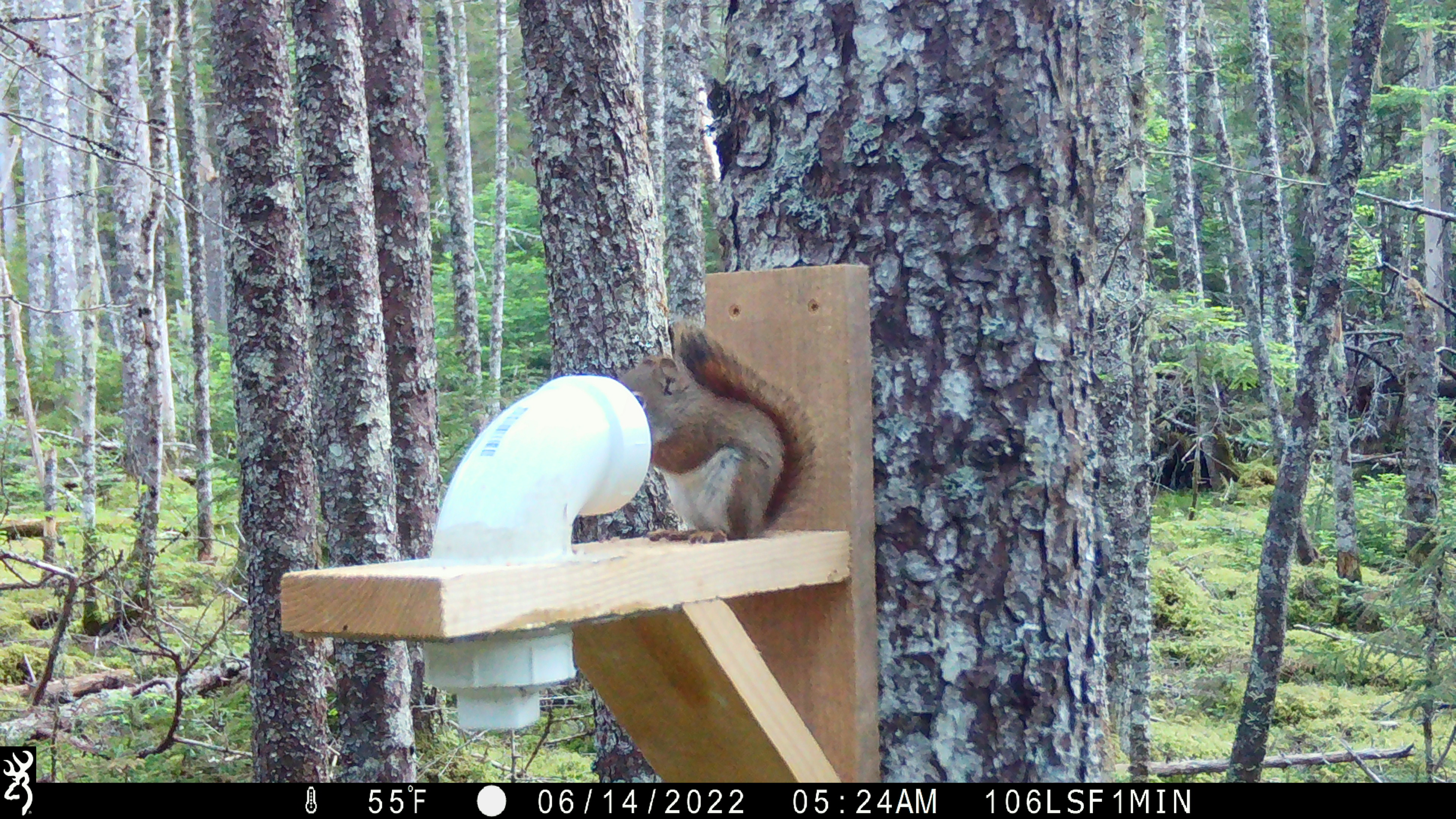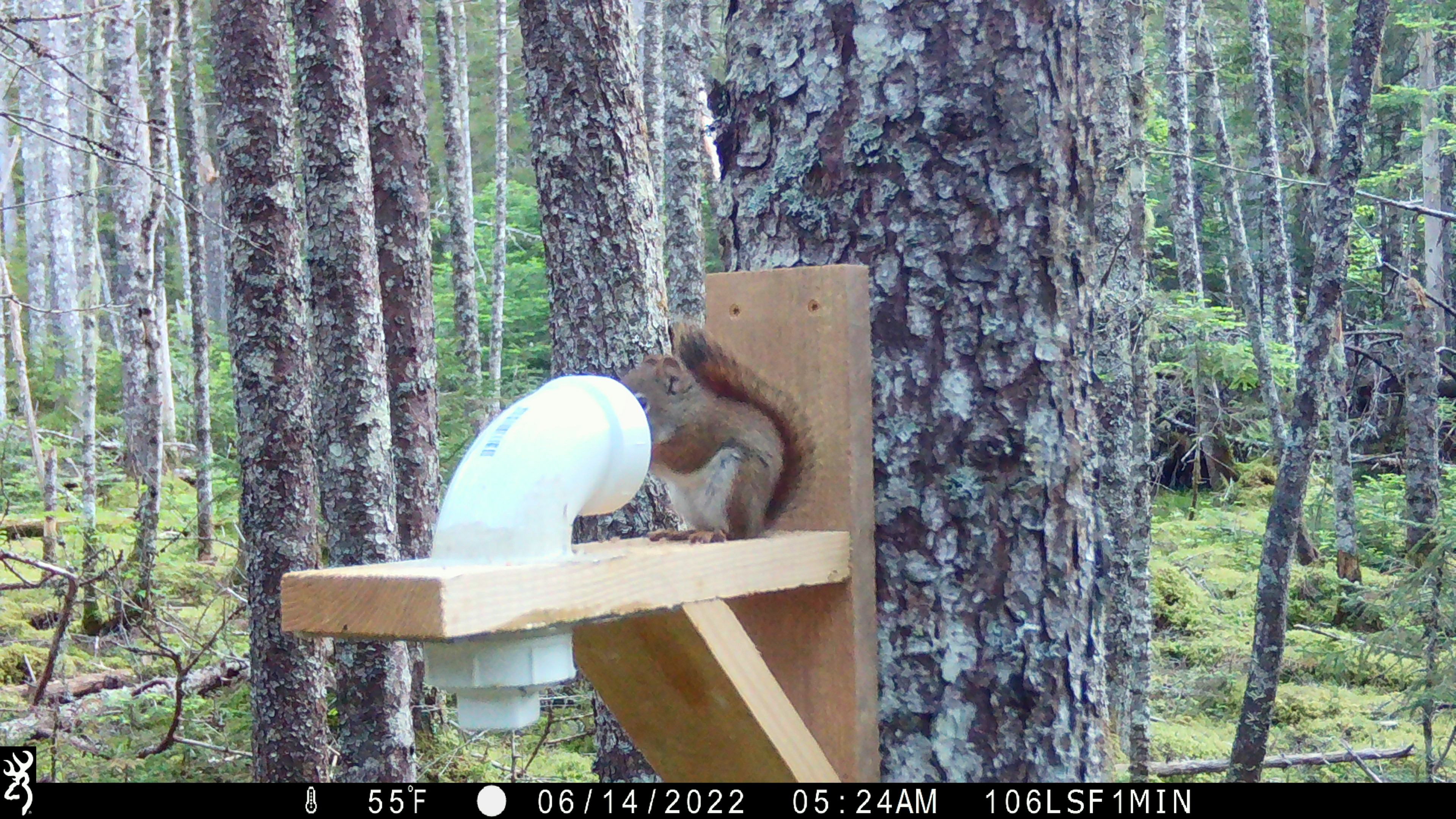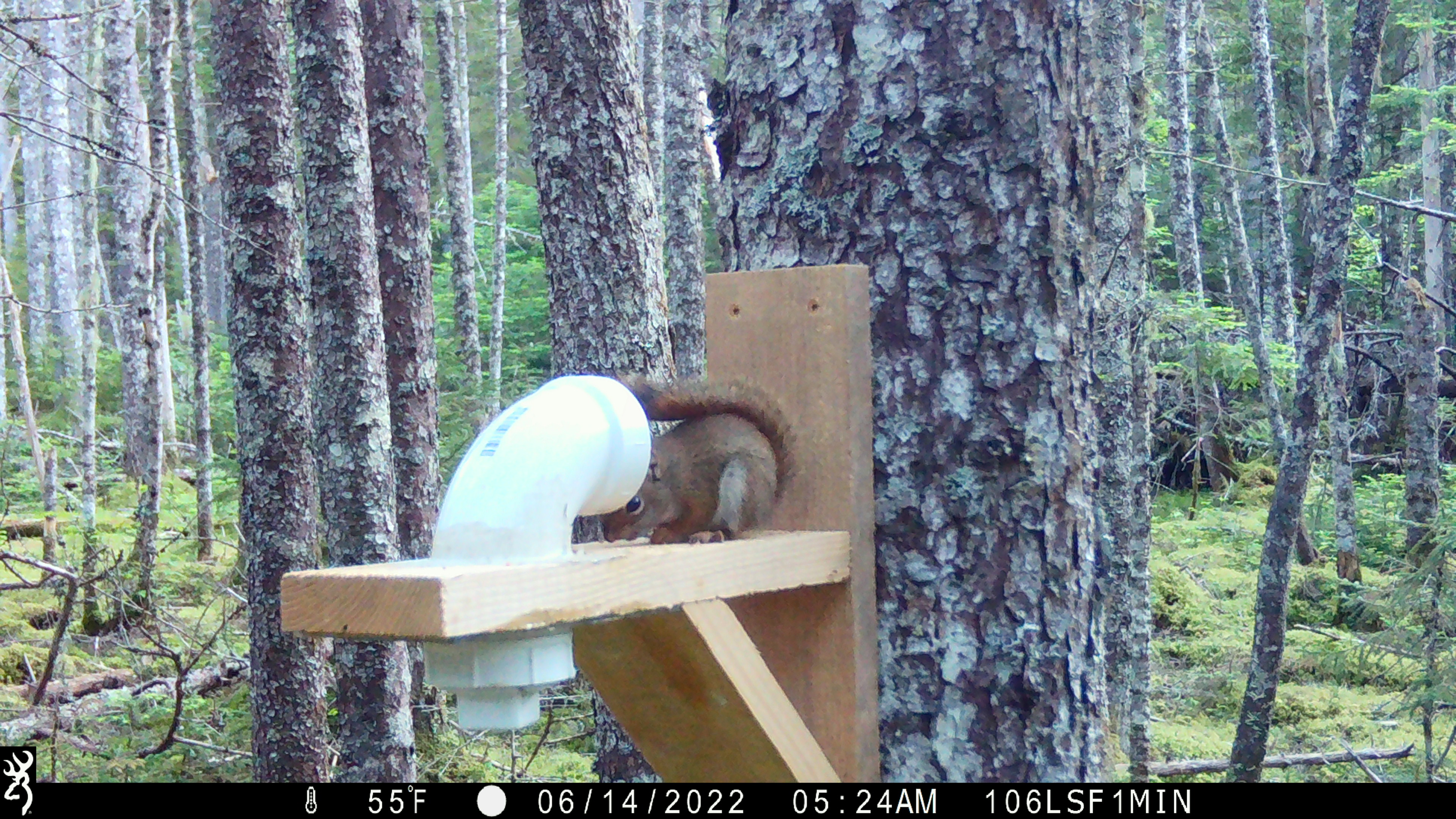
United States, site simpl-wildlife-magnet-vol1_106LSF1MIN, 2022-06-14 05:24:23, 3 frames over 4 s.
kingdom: Animalia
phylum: Chordata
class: Mammalia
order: Rodentia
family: Sciuridae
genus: Tamiasciurus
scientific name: Tamiasciurus hudsonicus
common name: red squirrel